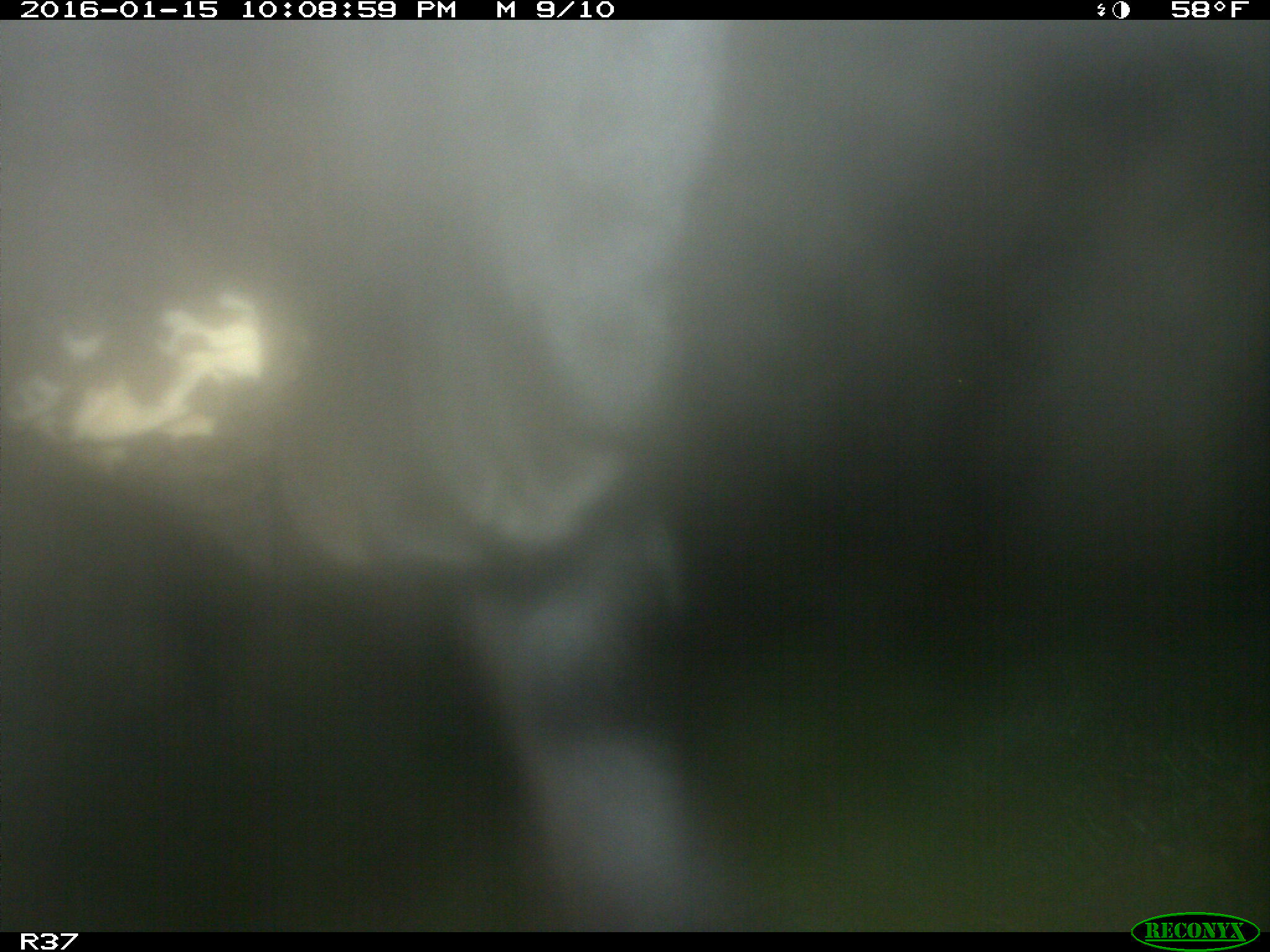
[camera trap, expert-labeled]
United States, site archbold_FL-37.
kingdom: Animalia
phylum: Chordata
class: Mammalia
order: Artiodactyla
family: Bovidae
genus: Bos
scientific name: Bos taurus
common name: domestic cow